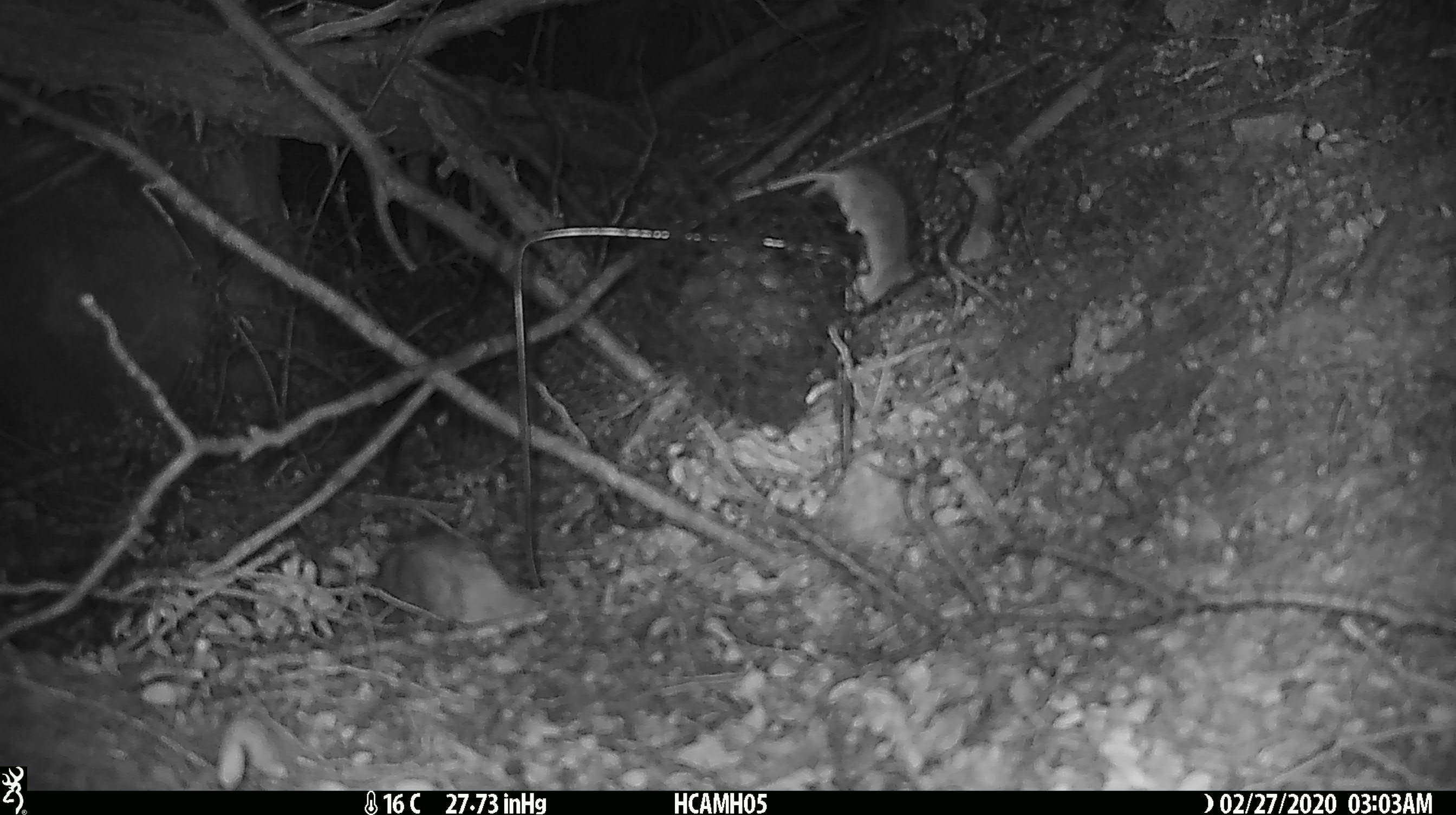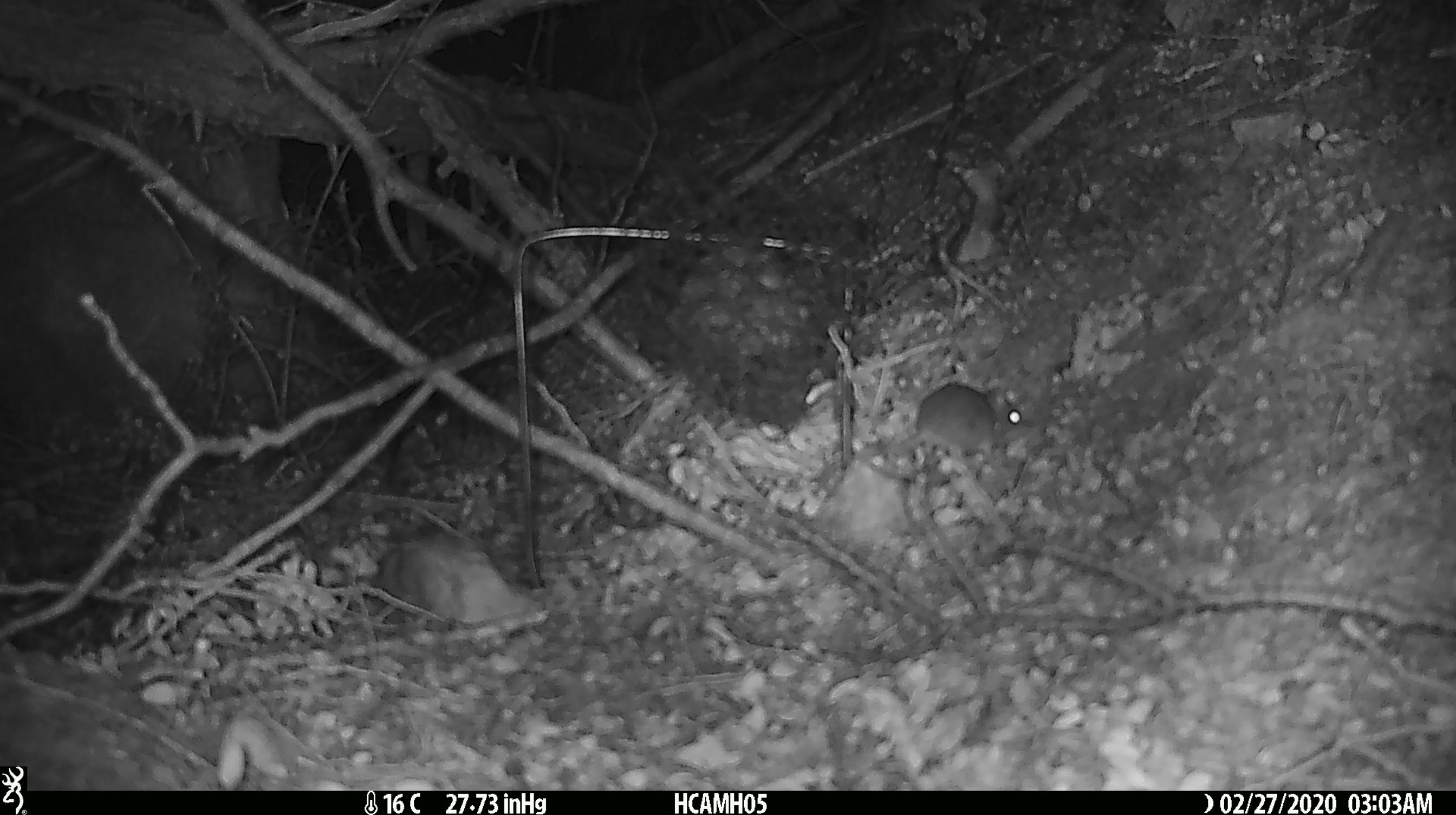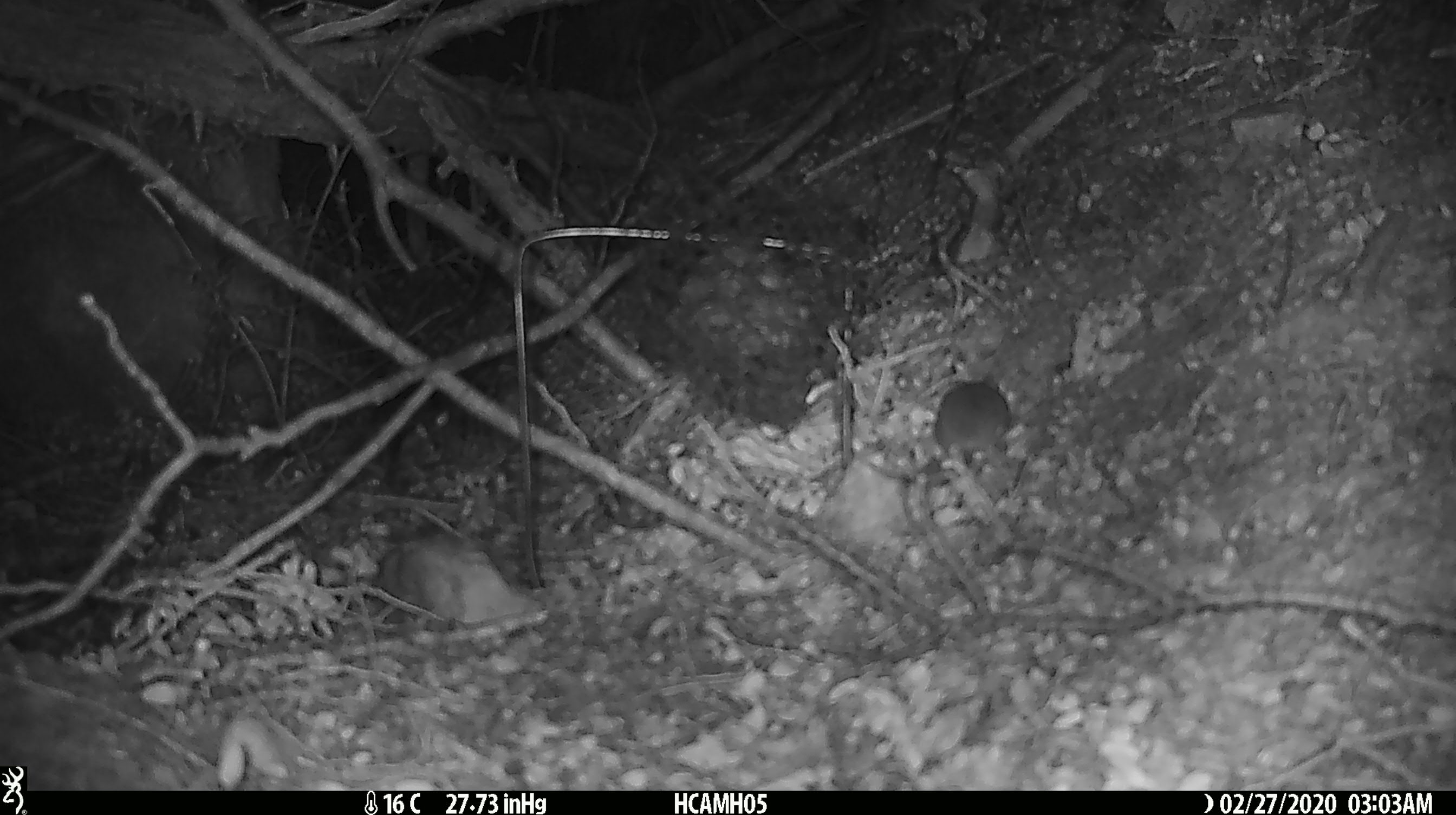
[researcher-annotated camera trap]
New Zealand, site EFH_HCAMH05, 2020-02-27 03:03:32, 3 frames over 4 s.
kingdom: Animalia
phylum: Chordata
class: Mammalia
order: Rodentia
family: Muridae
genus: Mus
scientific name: Mus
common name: mouse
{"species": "mouse (Mus)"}